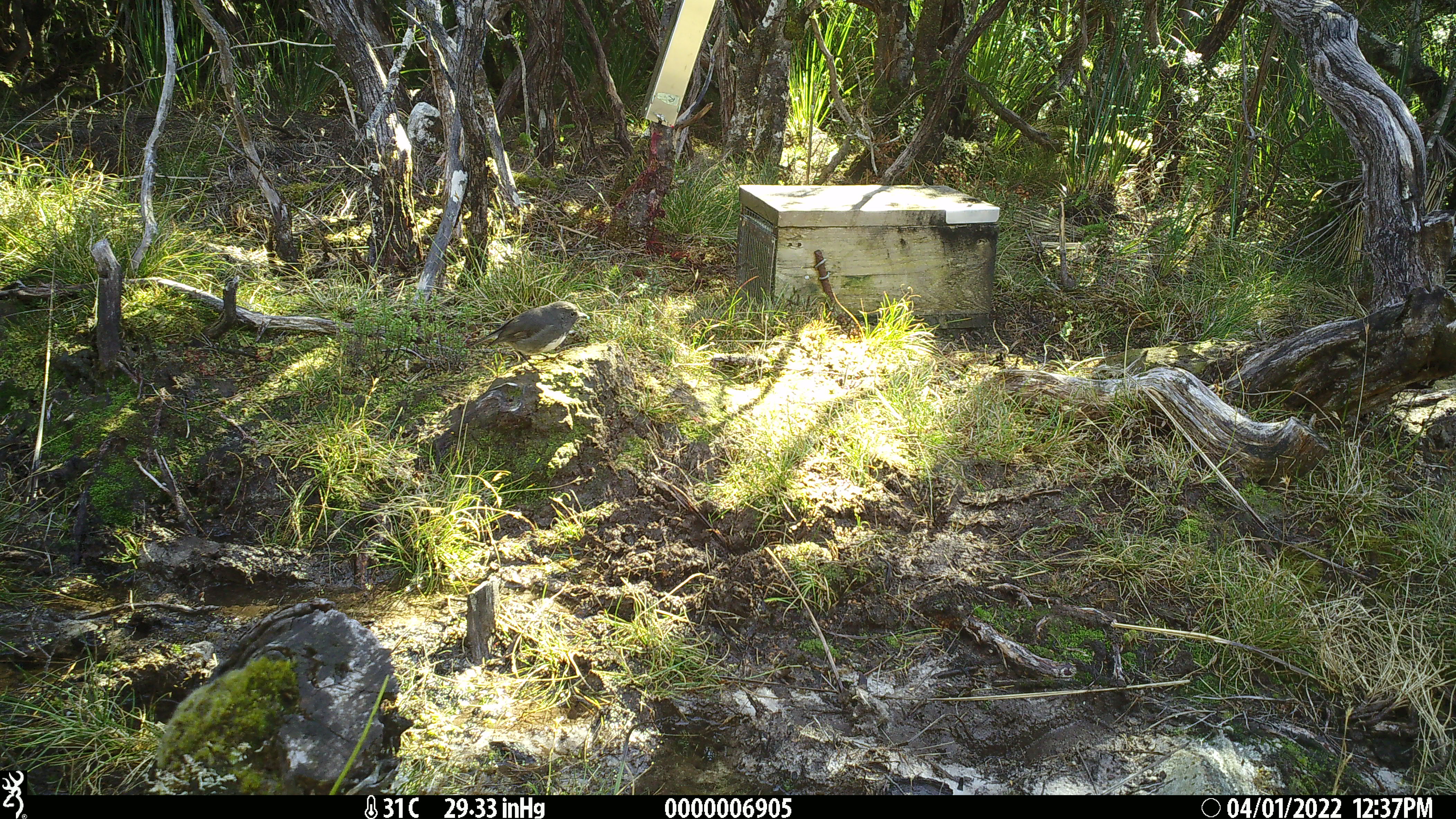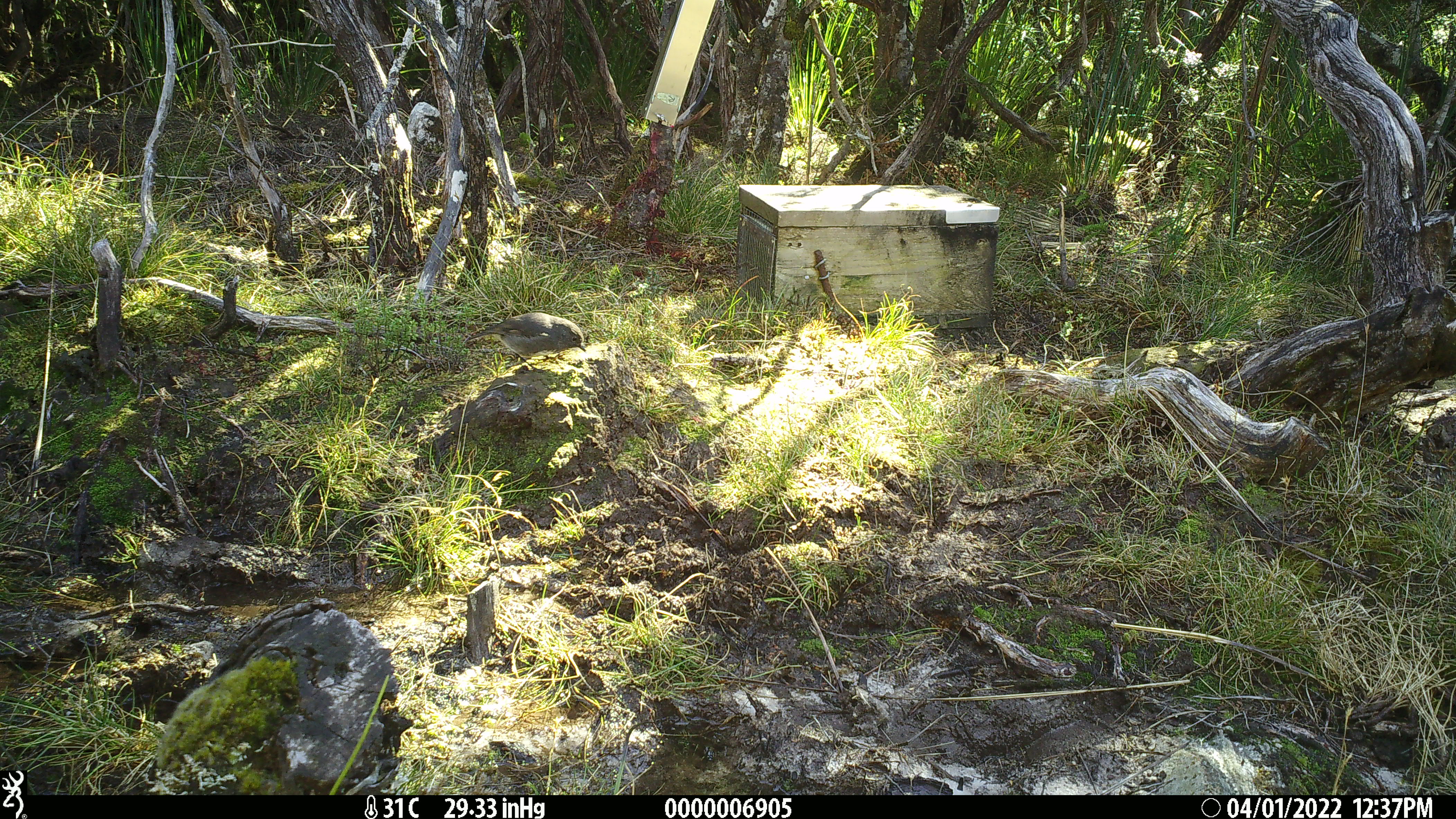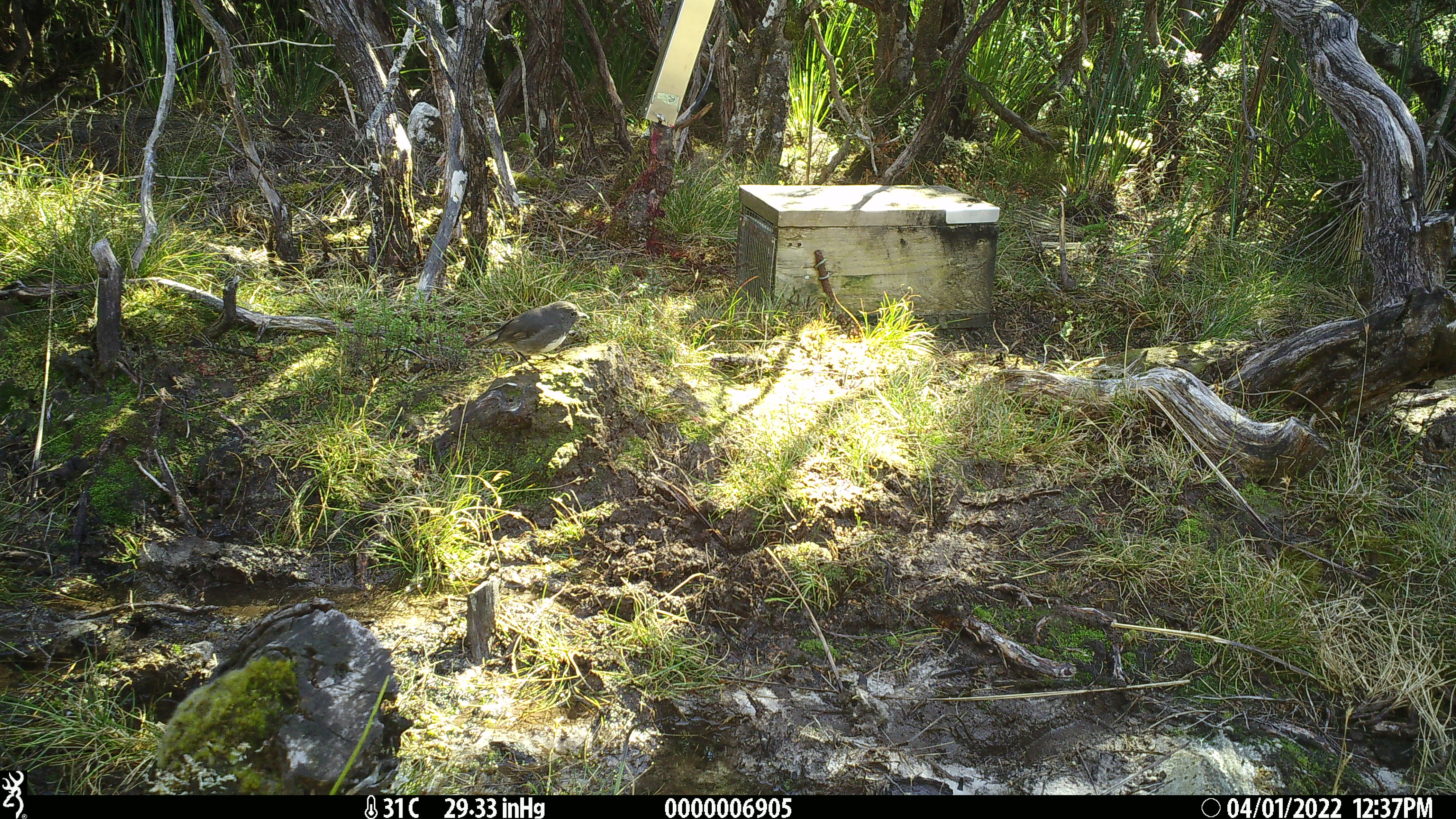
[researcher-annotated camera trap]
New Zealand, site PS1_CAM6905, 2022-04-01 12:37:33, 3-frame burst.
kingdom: Animalia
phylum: Chordata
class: Aves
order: Passeriformes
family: Petroicidae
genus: Petroica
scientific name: Petroica australis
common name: new zealand robin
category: robin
Robin (new zealand robin) (Petroica australis).